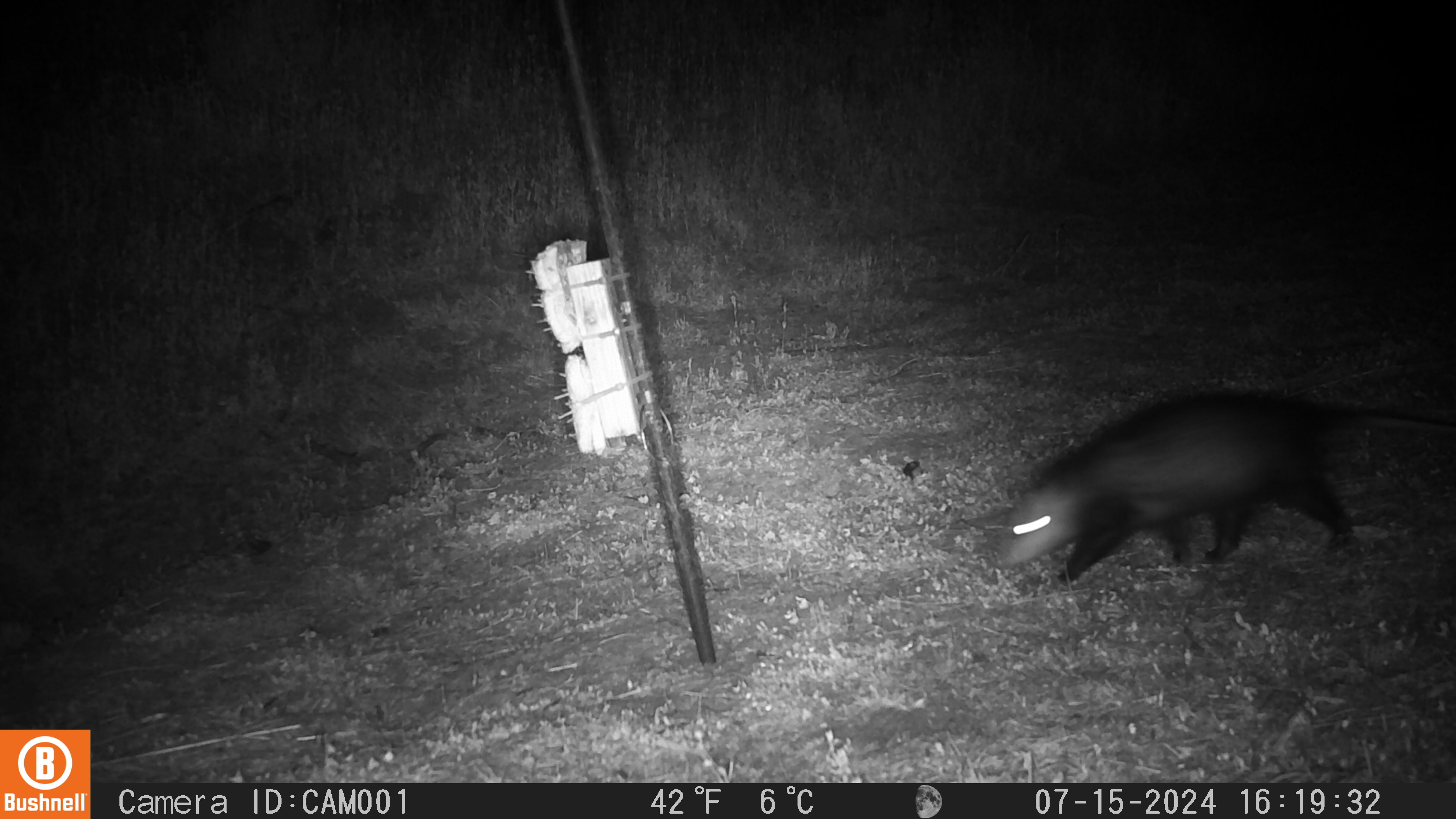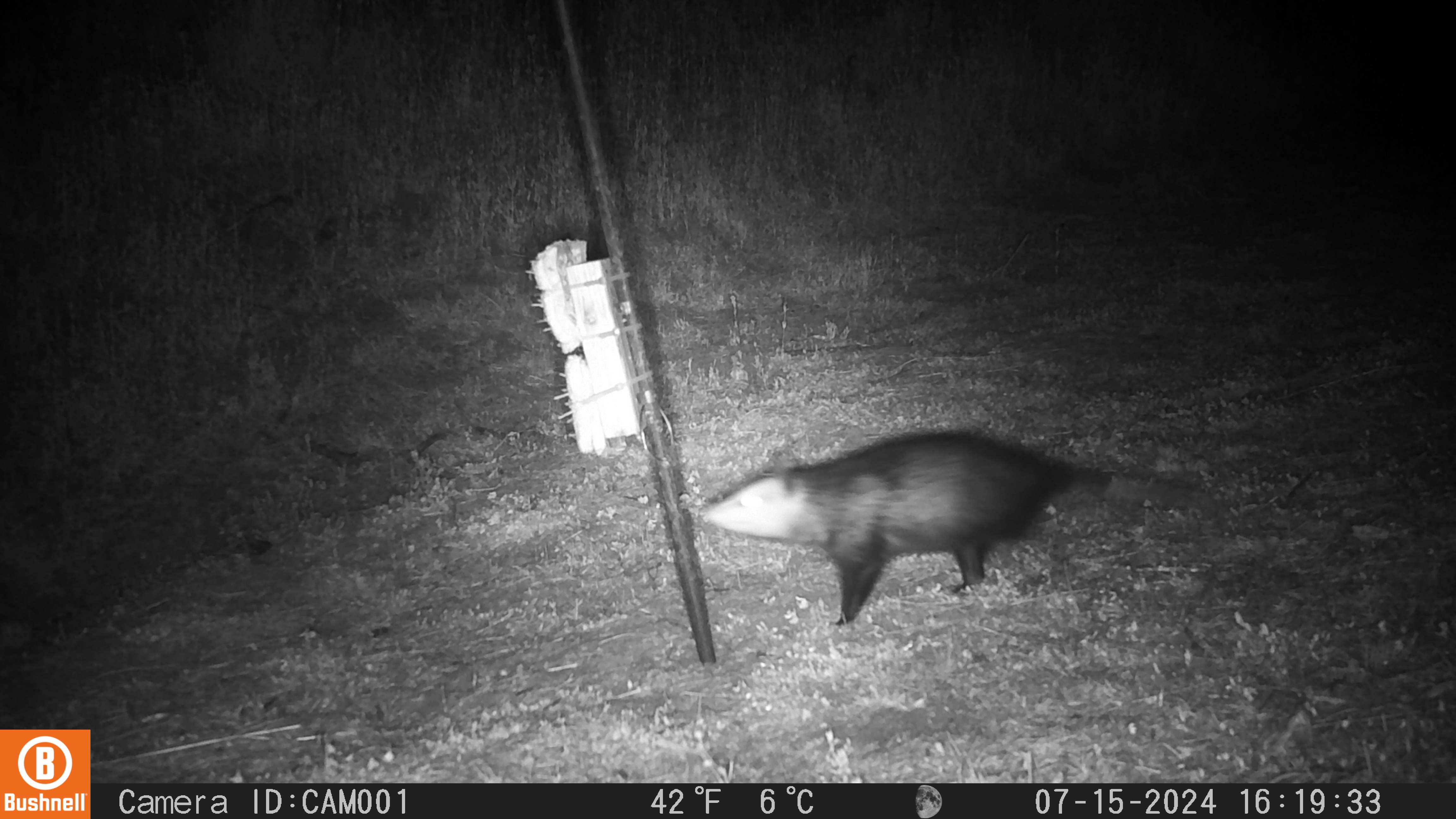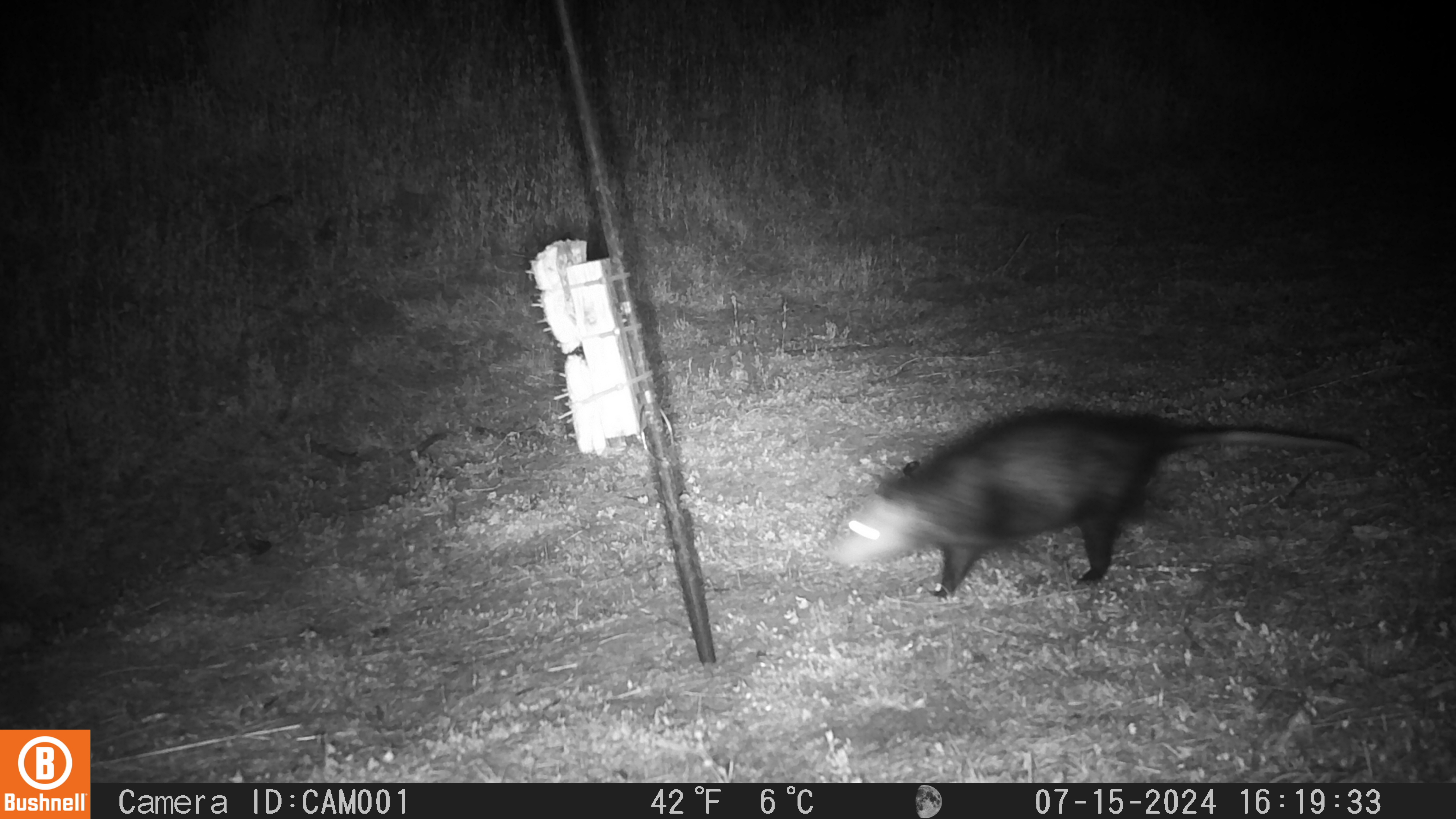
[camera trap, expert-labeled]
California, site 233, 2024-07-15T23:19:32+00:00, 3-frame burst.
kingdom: Animalia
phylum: Chordata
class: Mammalia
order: Didelphimorphia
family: Didelphidae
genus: Didelphis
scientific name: Didelphis virginiana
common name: virginia opossum